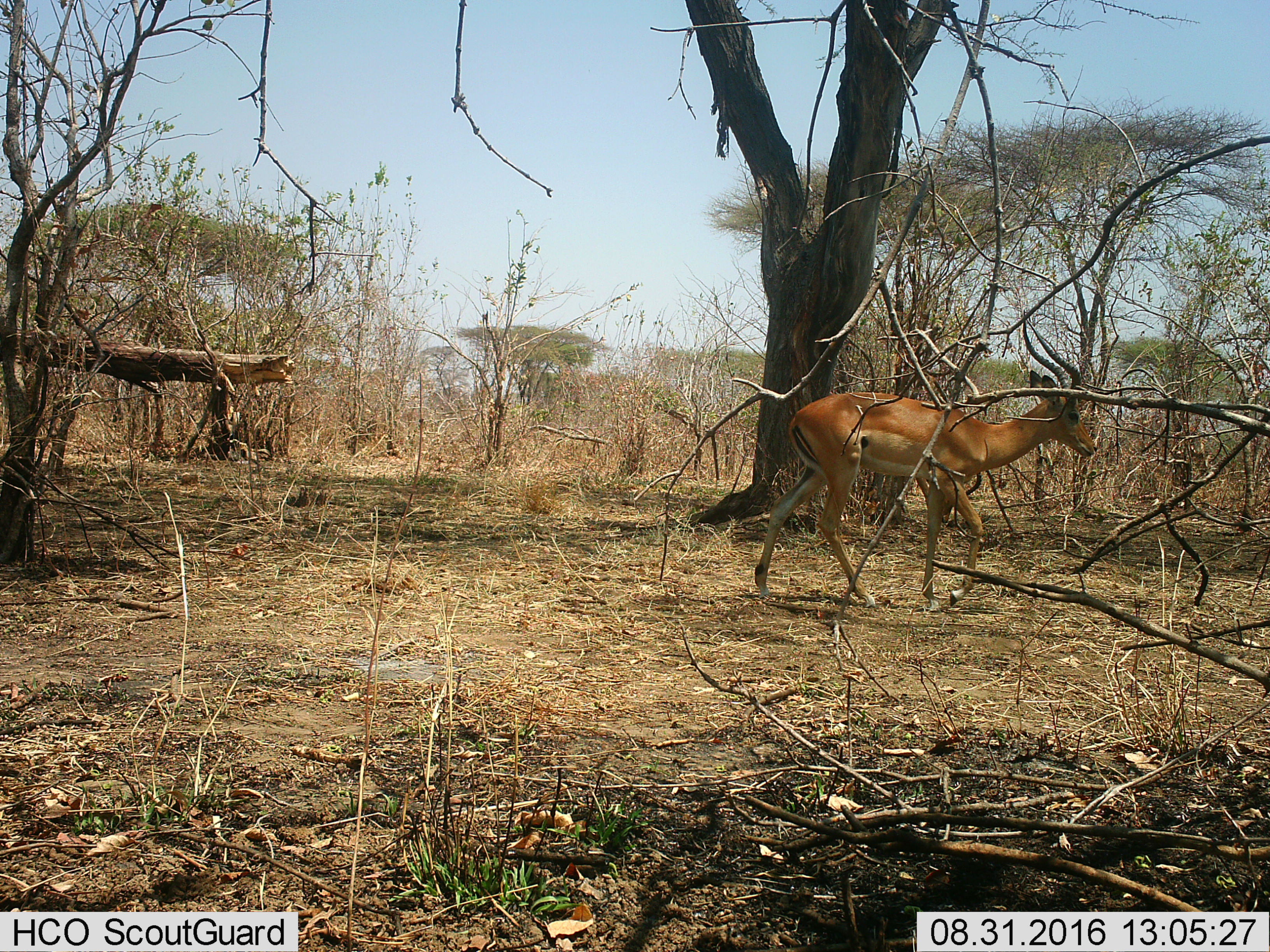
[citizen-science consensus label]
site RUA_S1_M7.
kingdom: Animalia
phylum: Chordata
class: Mammalia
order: Artiodactyla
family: Bovidae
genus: Aepyceros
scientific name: Aepyceros melampus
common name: impala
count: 1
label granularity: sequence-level